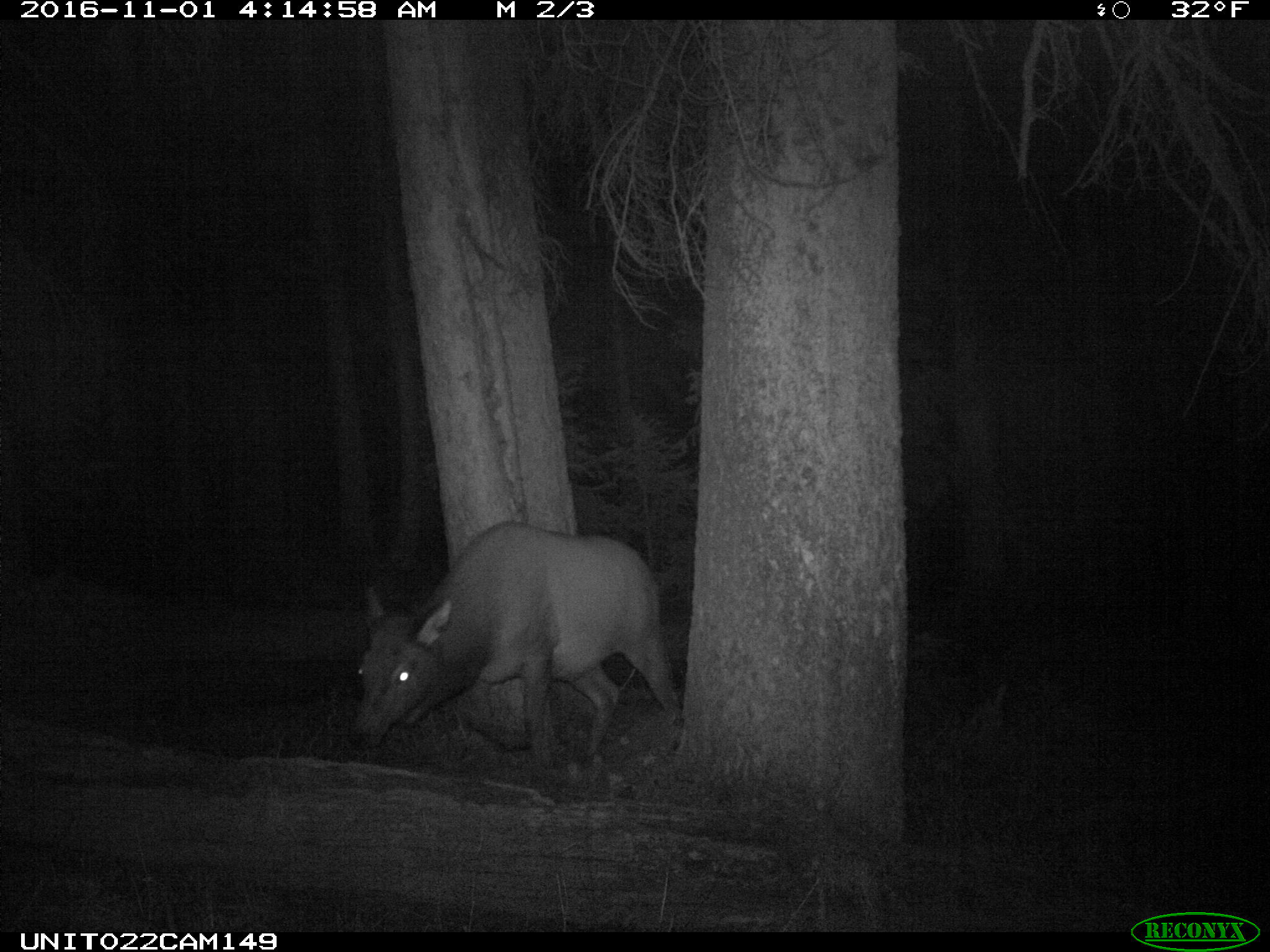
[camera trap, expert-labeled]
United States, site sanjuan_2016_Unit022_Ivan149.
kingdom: Animalia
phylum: Chordata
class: Mammalia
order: Artiodactyla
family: Cervidae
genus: Cervus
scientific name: Cervus elaphus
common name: red deer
Cervus elaphus (red deer).